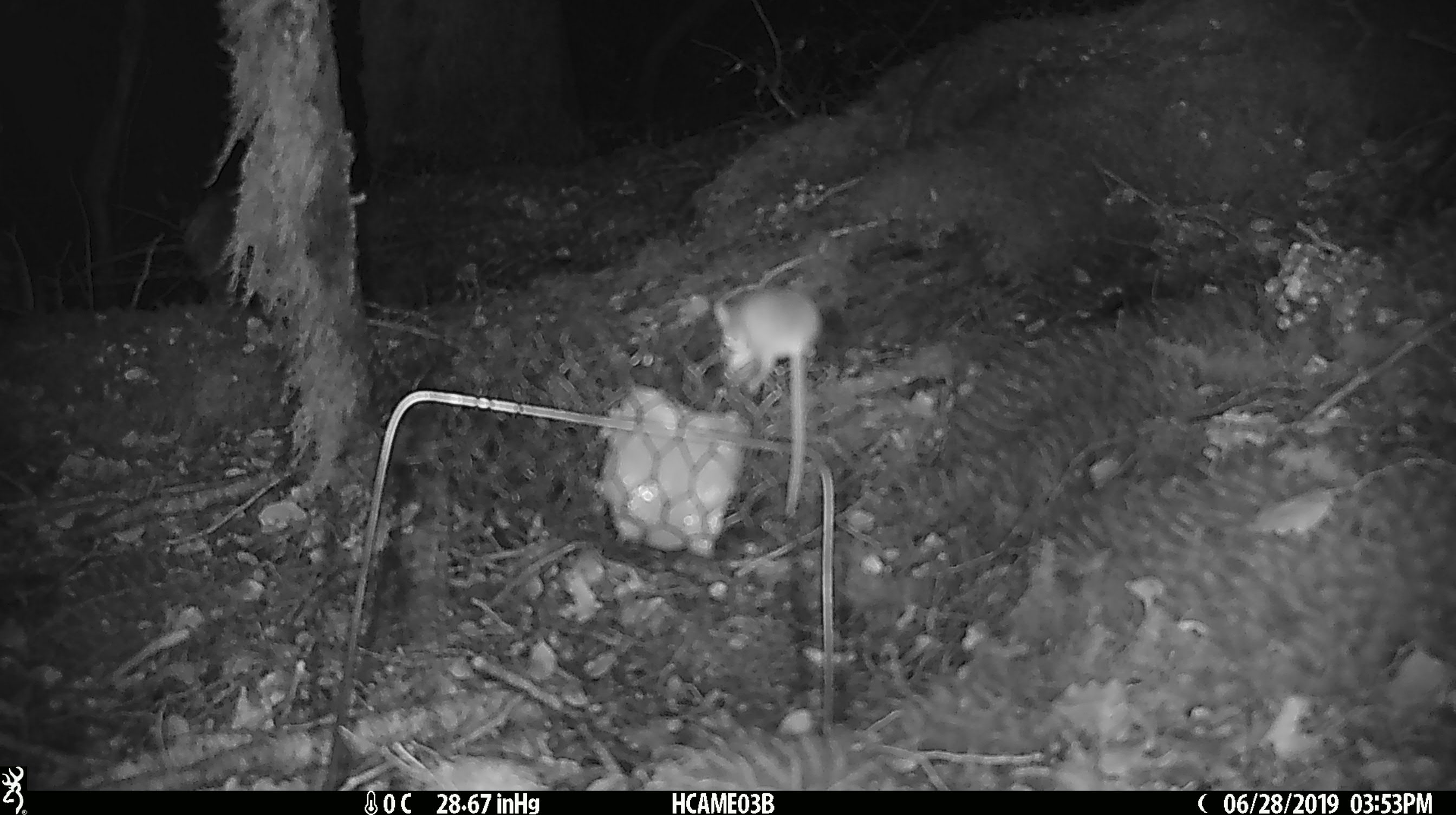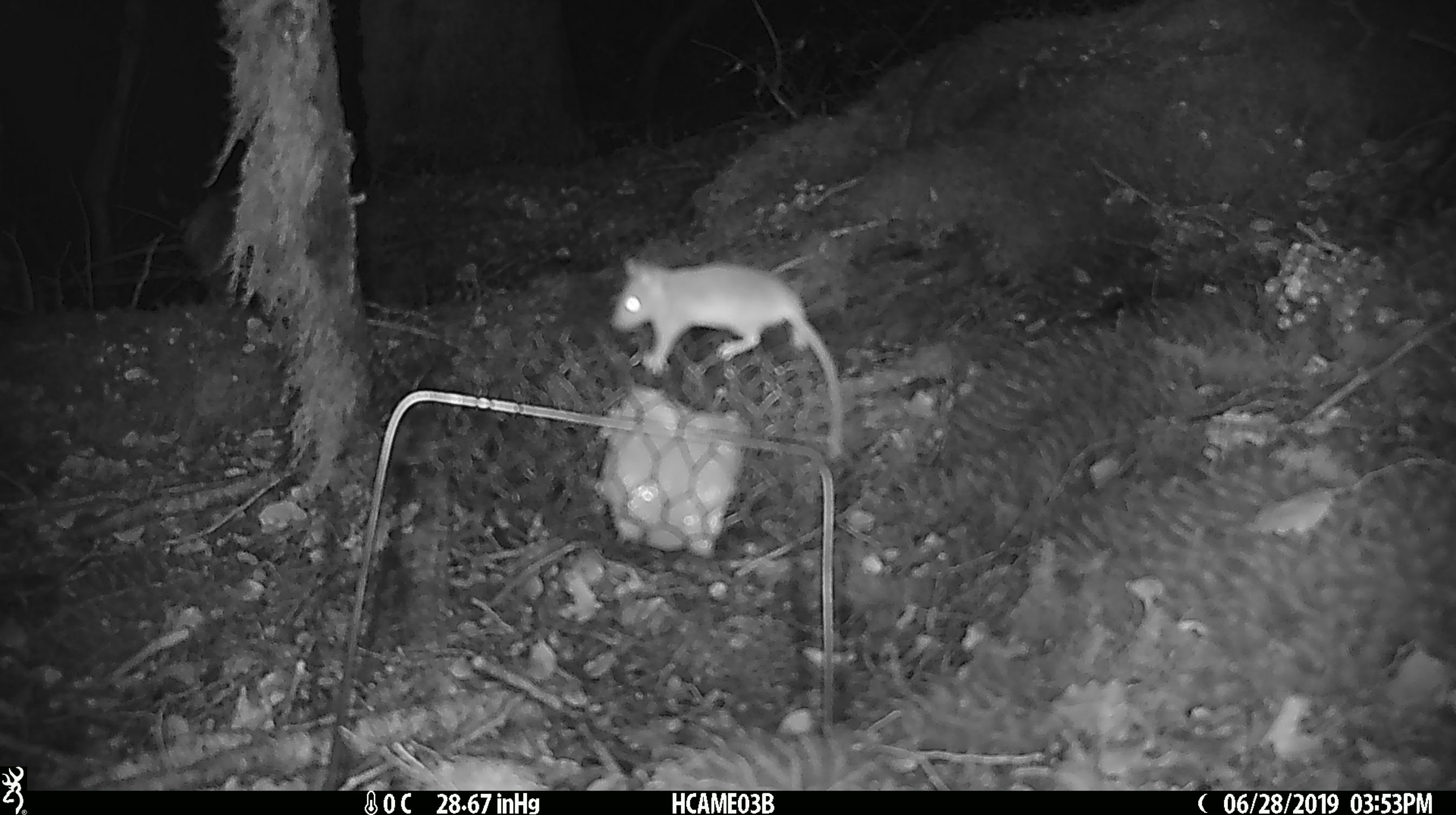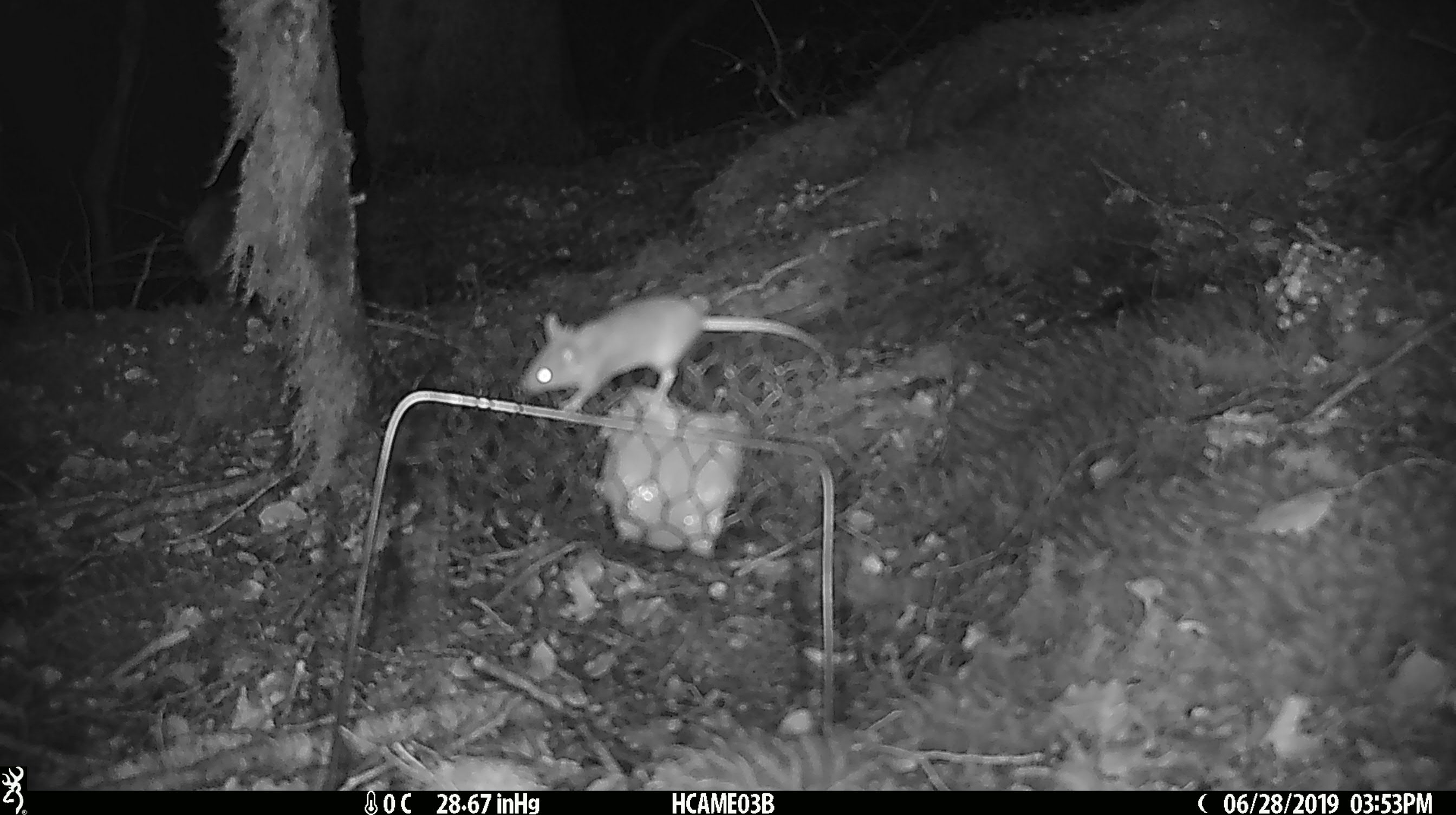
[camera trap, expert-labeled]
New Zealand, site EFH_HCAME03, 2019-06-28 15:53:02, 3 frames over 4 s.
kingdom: Animalia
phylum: Chordata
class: Mammalia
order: Rodentia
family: Muridae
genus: Mus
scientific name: Mus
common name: mouse